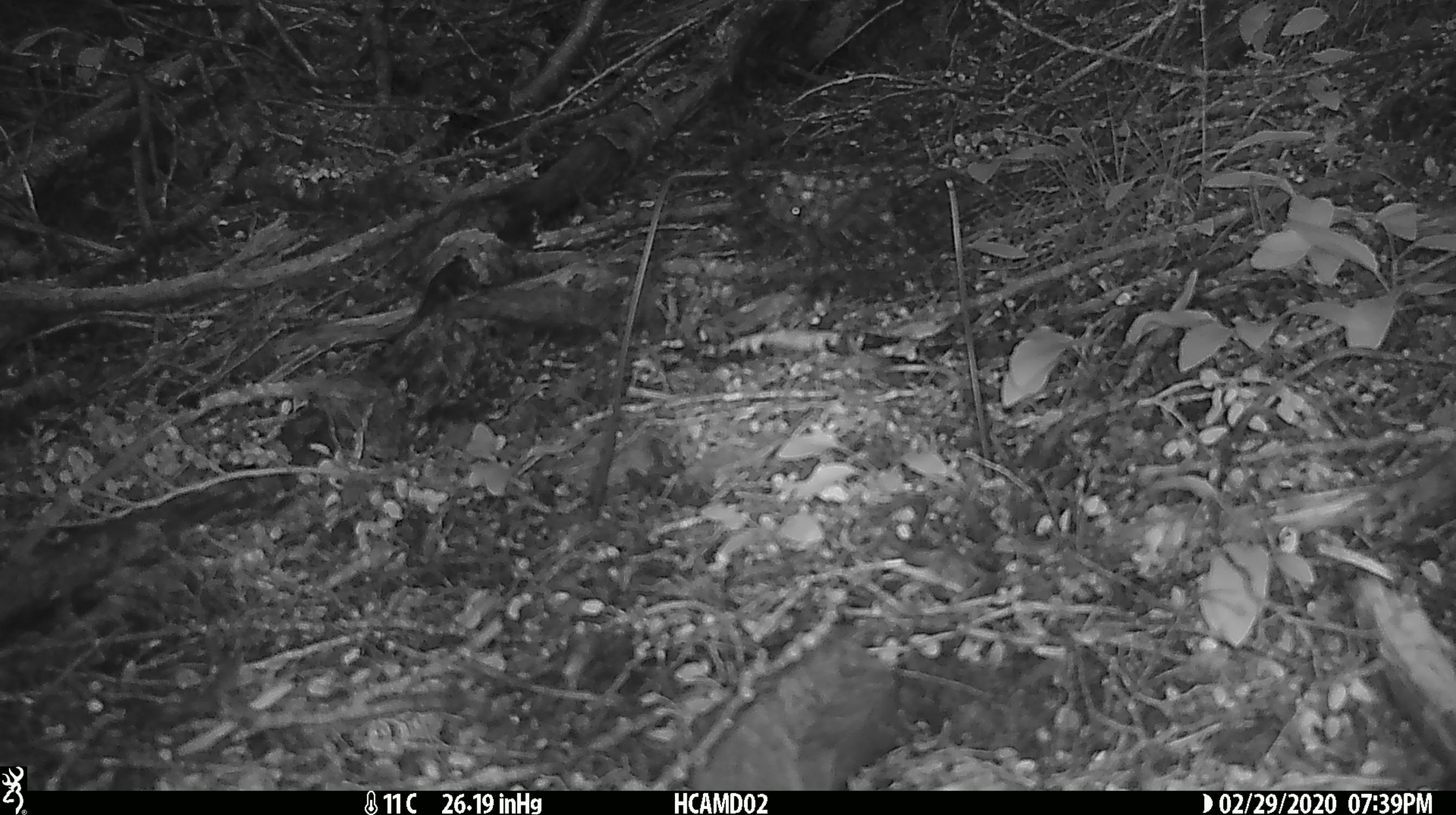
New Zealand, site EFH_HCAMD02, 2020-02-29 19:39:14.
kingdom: Animalia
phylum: Chordata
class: Mammalia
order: Rodentia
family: Muridae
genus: Rattus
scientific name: Rattus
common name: rat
Rat (Rattus).